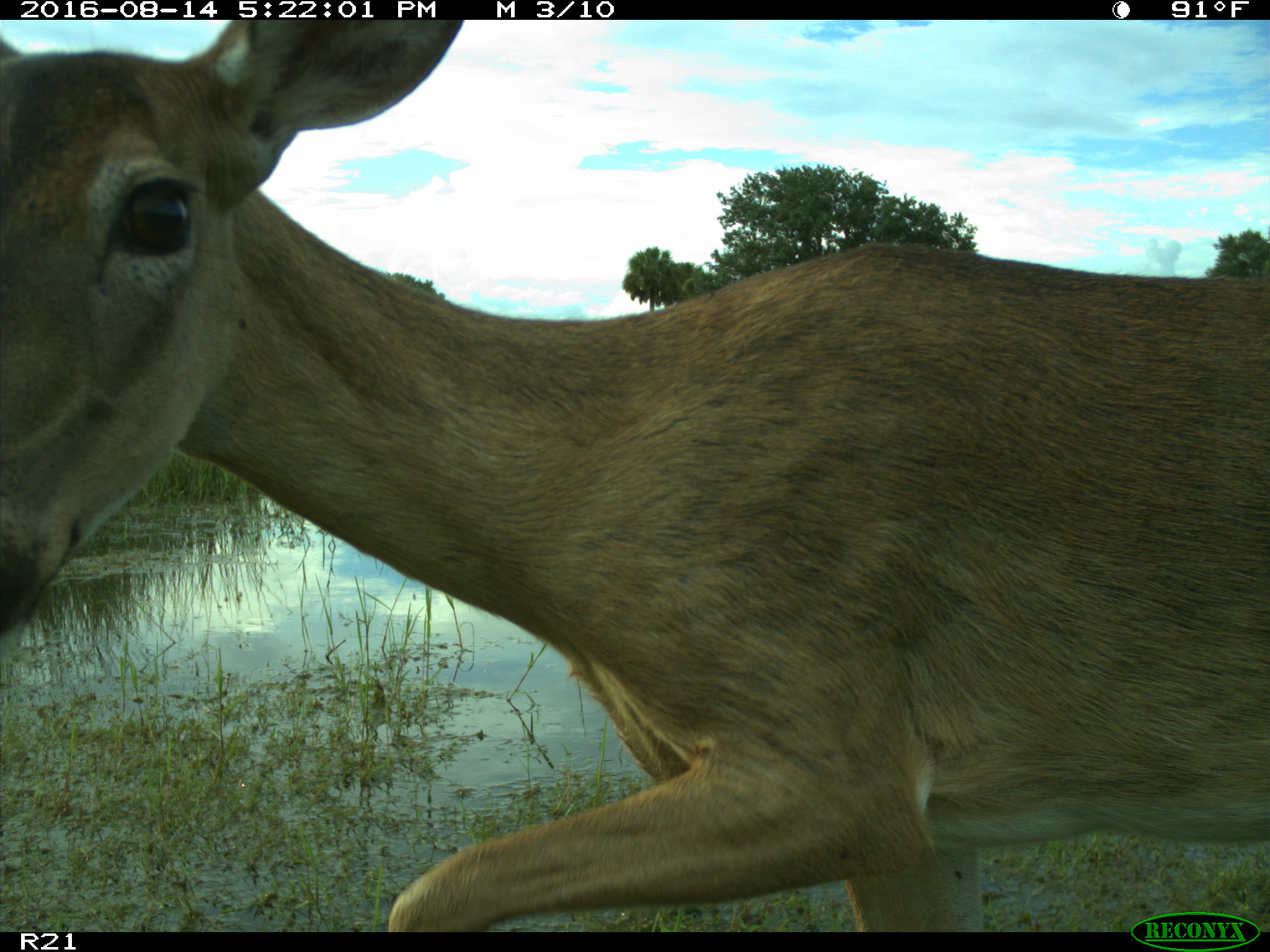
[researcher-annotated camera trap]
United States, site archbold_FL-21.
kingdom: Animalia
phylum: Chordata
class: Mammalia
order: Artiodactyla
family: Cervidae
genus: Odocoileus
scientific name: Odocoileus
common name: deer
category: unidentified deer